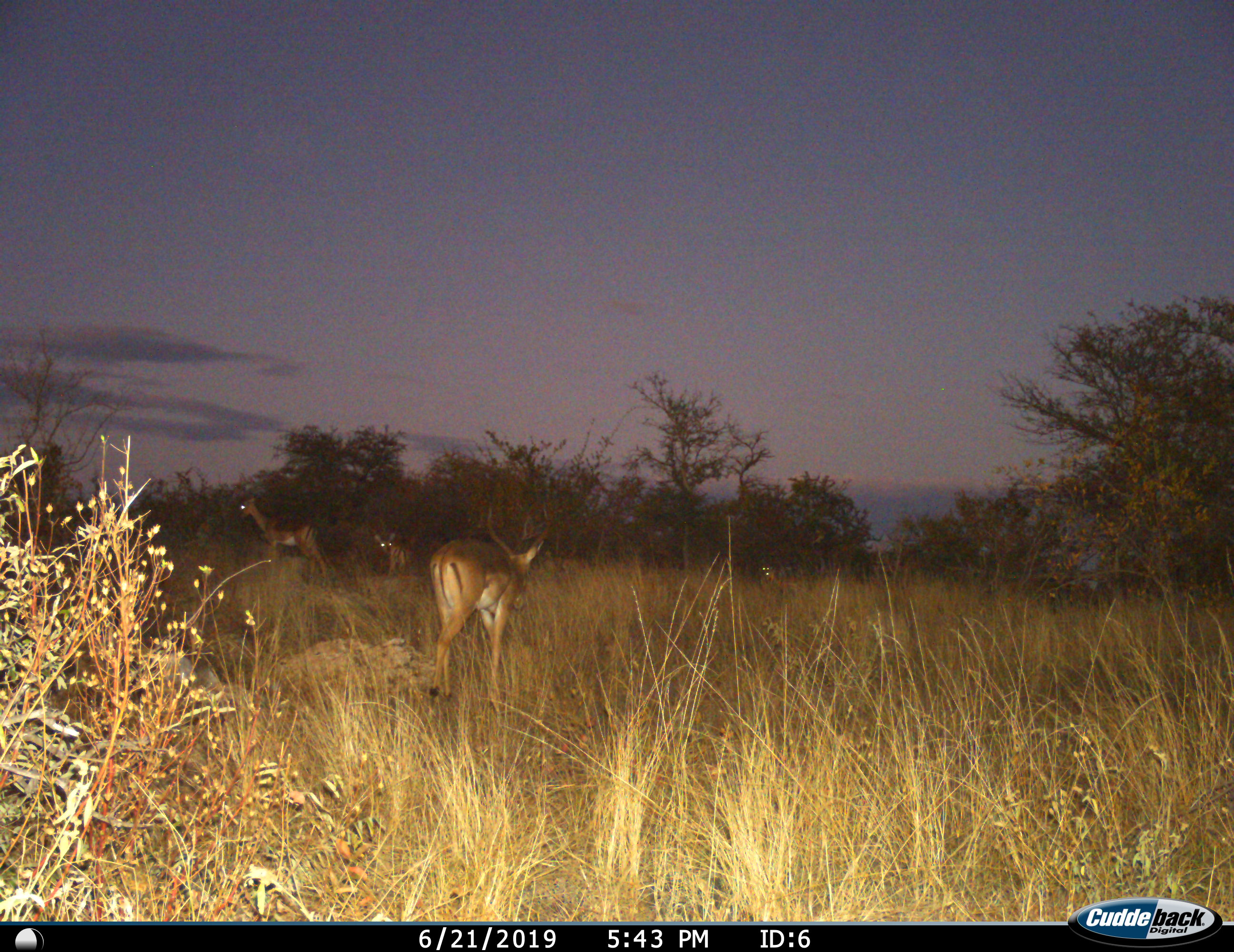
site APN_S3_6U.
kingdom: Animalia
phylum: Chordata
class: Mammalia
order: Artiodactyla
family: Bovidae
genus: Aepyceros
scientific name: Aepyceros melampus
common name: impala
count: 4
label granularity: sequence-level